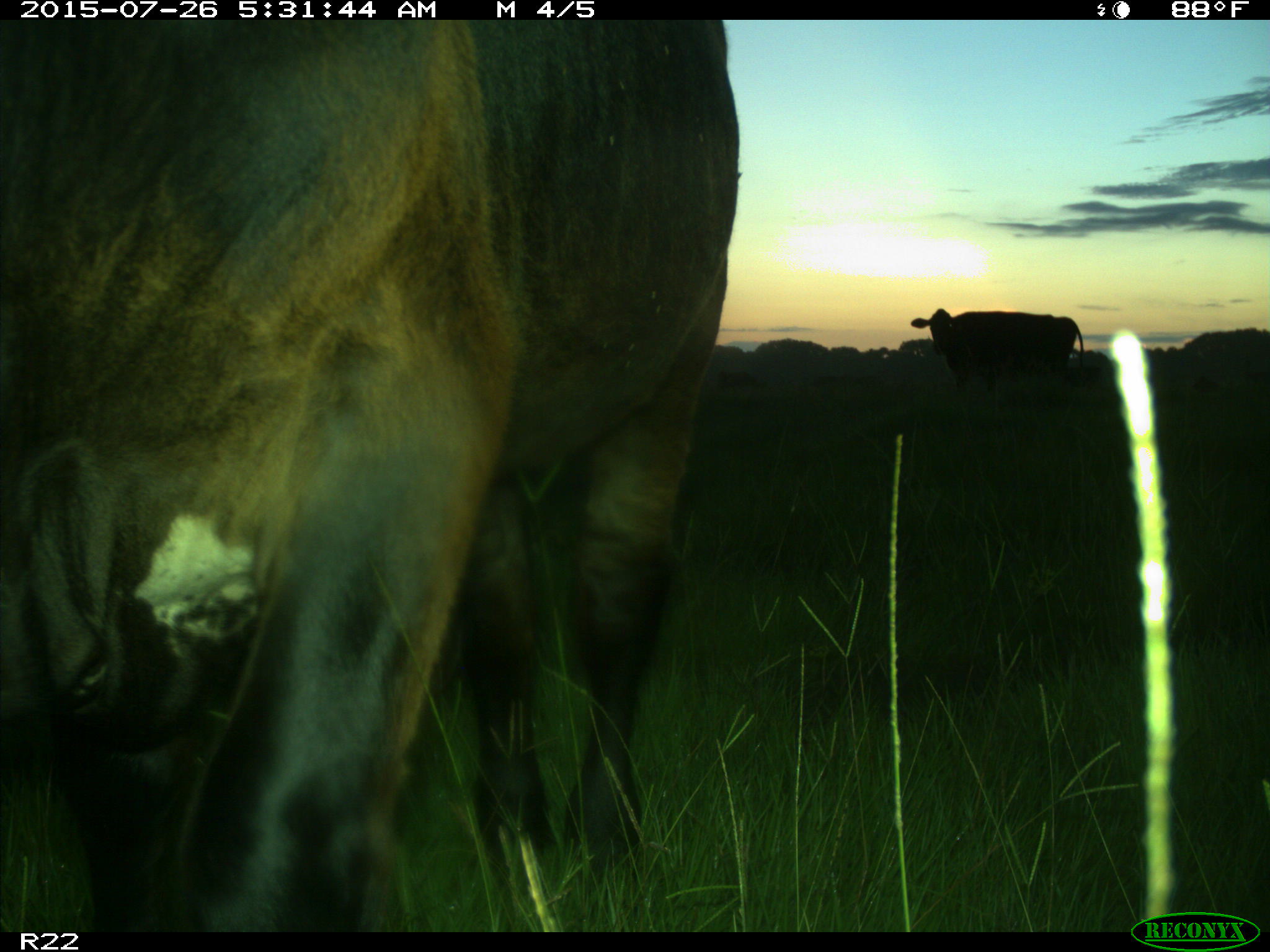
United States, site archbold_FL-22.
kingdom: Animalia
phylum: Chordata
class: Mammalia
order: Artiodactyla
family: Bovidae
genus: Bos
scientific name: Bos taurus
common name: domestic cow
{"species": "Bos taurus (domestic cow)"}